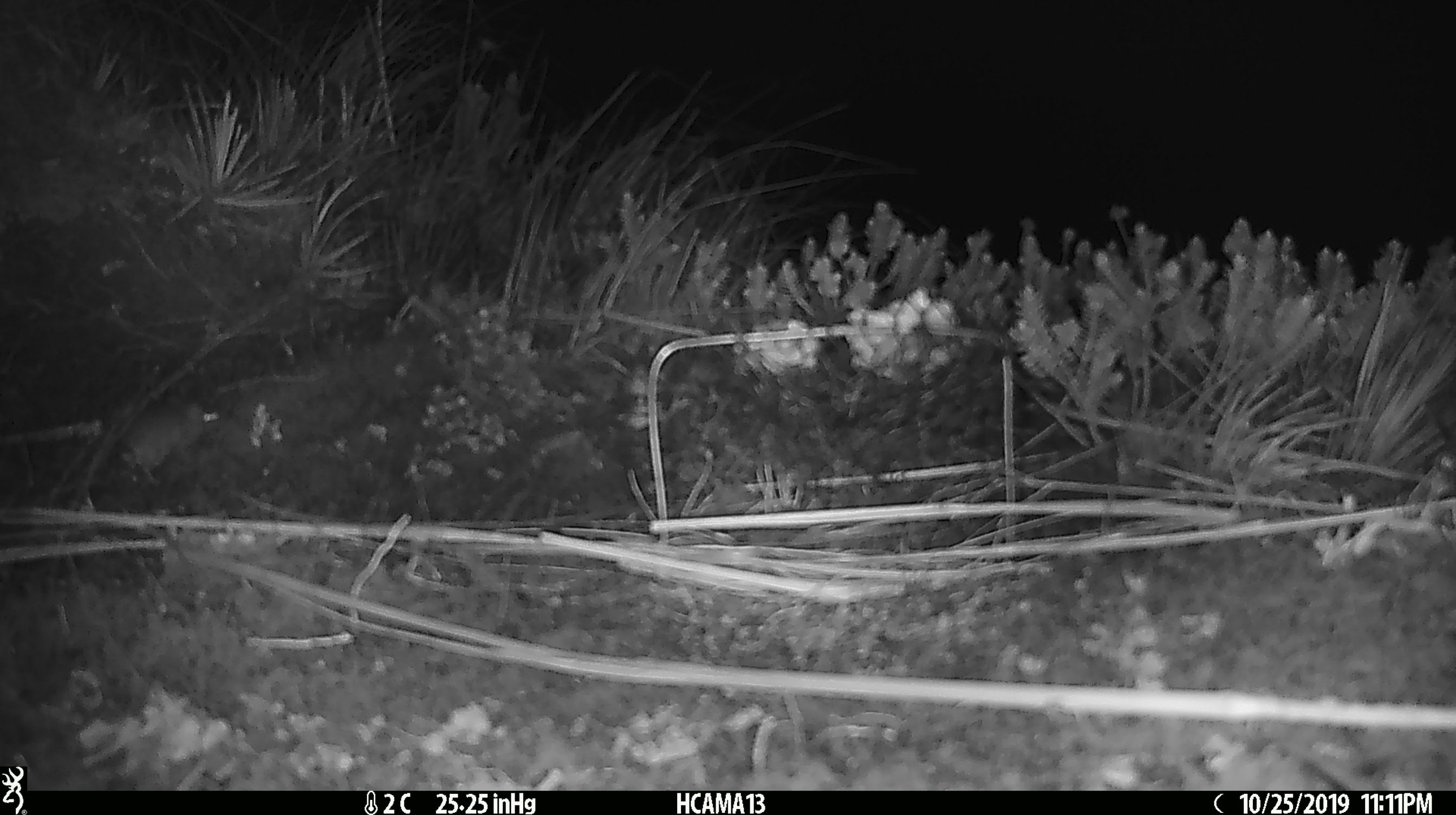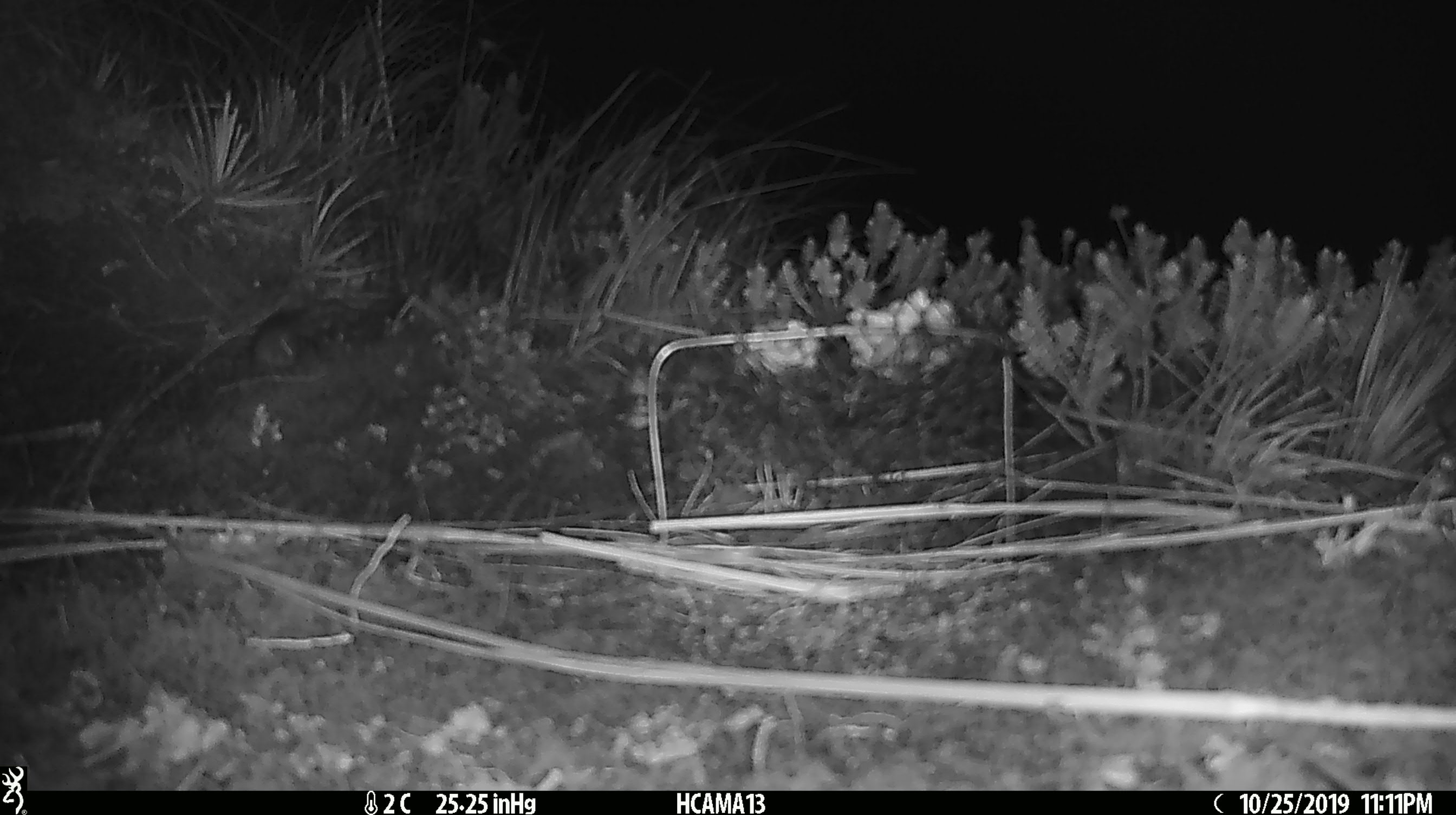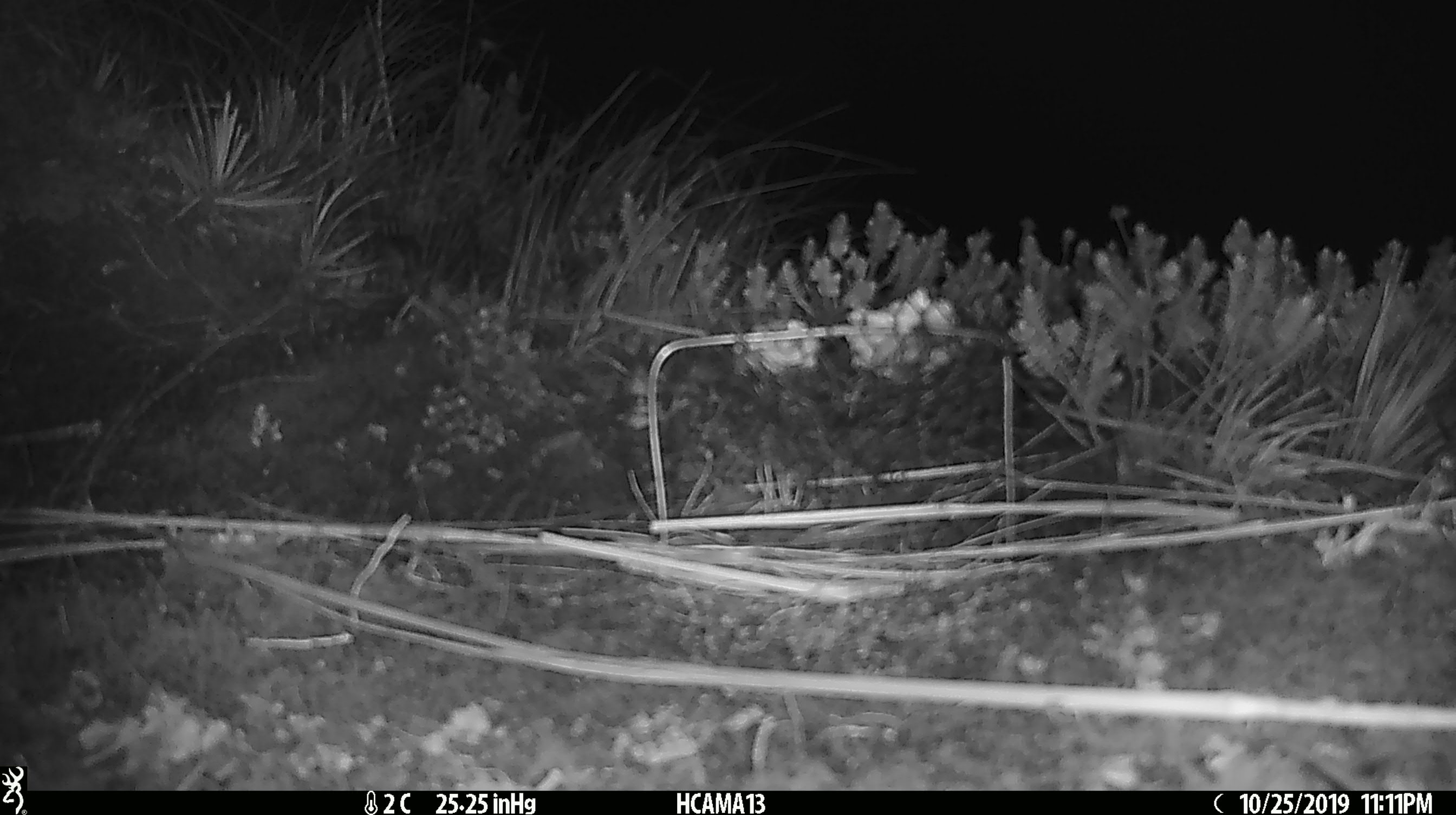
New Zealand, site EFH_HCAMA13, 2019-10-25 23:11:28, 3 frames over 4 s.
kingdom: Animalia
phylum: Chordata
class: Mammalia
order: Rodentia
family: Muridae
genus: Mus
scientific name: Mus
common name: mouse